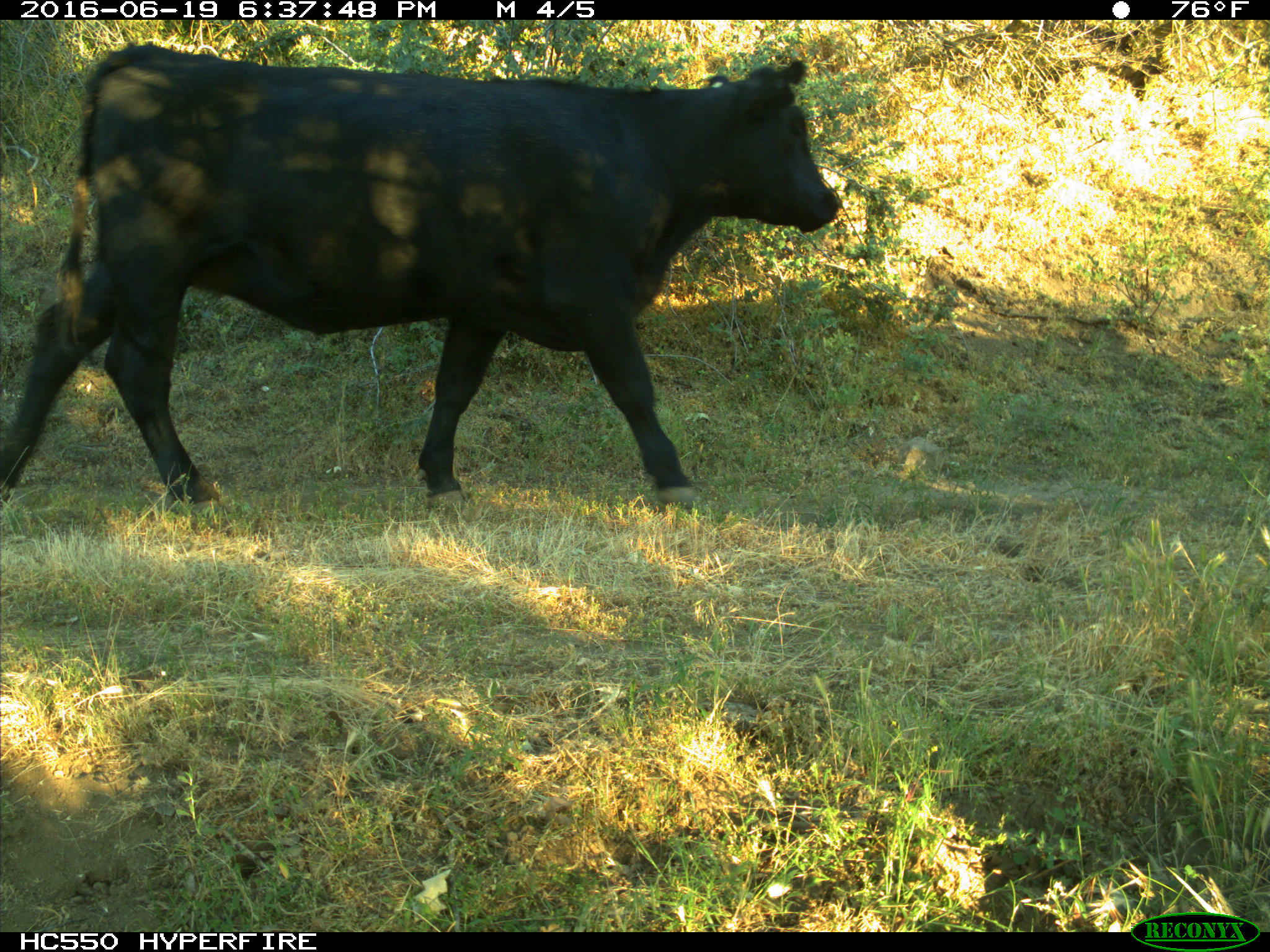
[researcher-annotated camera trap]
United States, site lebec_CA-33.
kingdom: Animalia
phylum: Chordata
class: Mammalia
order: Artiodactyla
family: Bovidae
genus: Bos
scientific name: Bos taurus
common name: domestic cow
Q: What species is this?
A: Bos taurus (domestic cow).